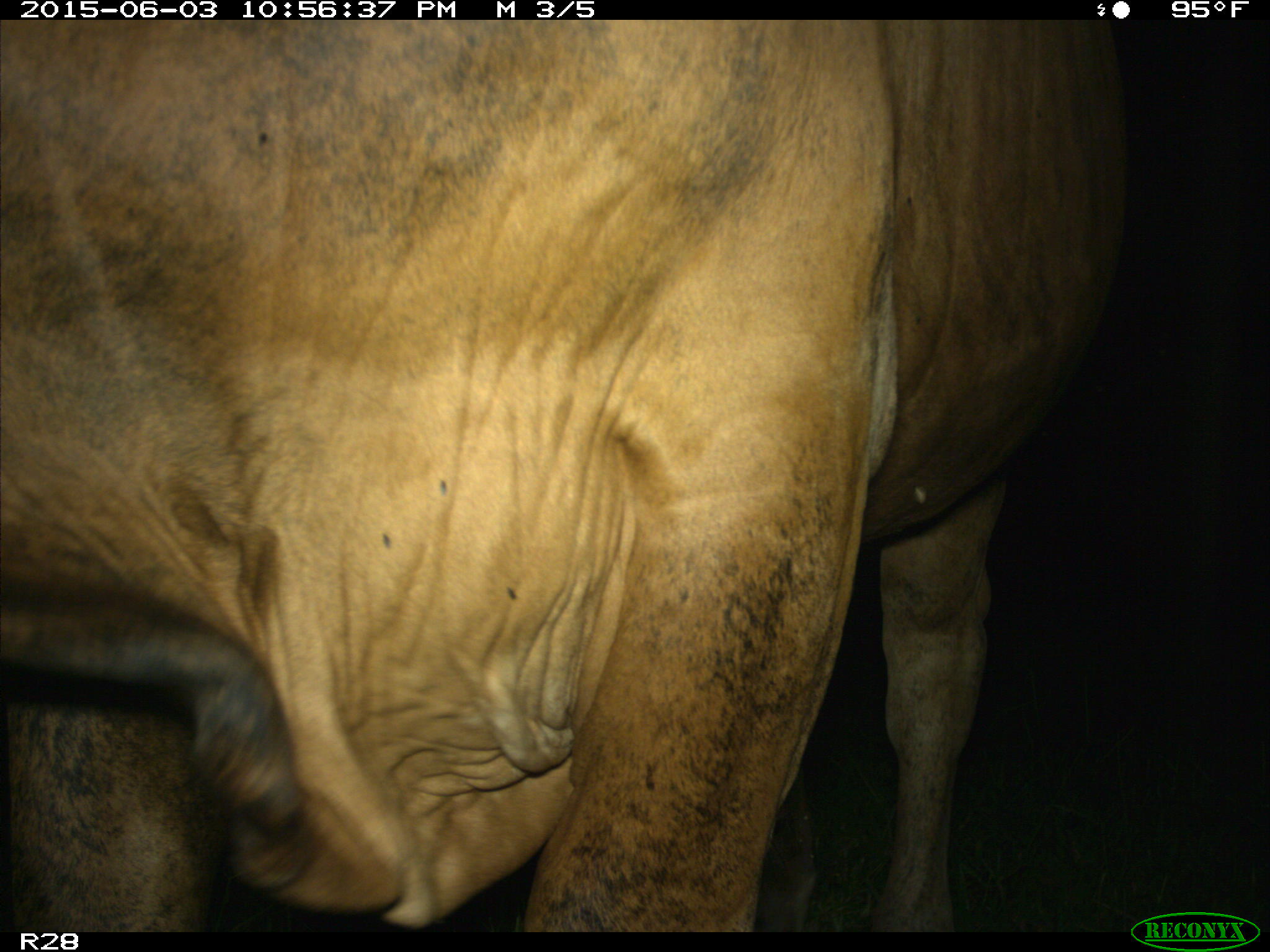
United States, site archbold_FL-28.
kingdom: Animalia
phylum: Chordata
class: Mammalia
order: Artiodactyla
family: Bovidae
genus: Bos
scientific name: Bos taurus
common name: domestic cow